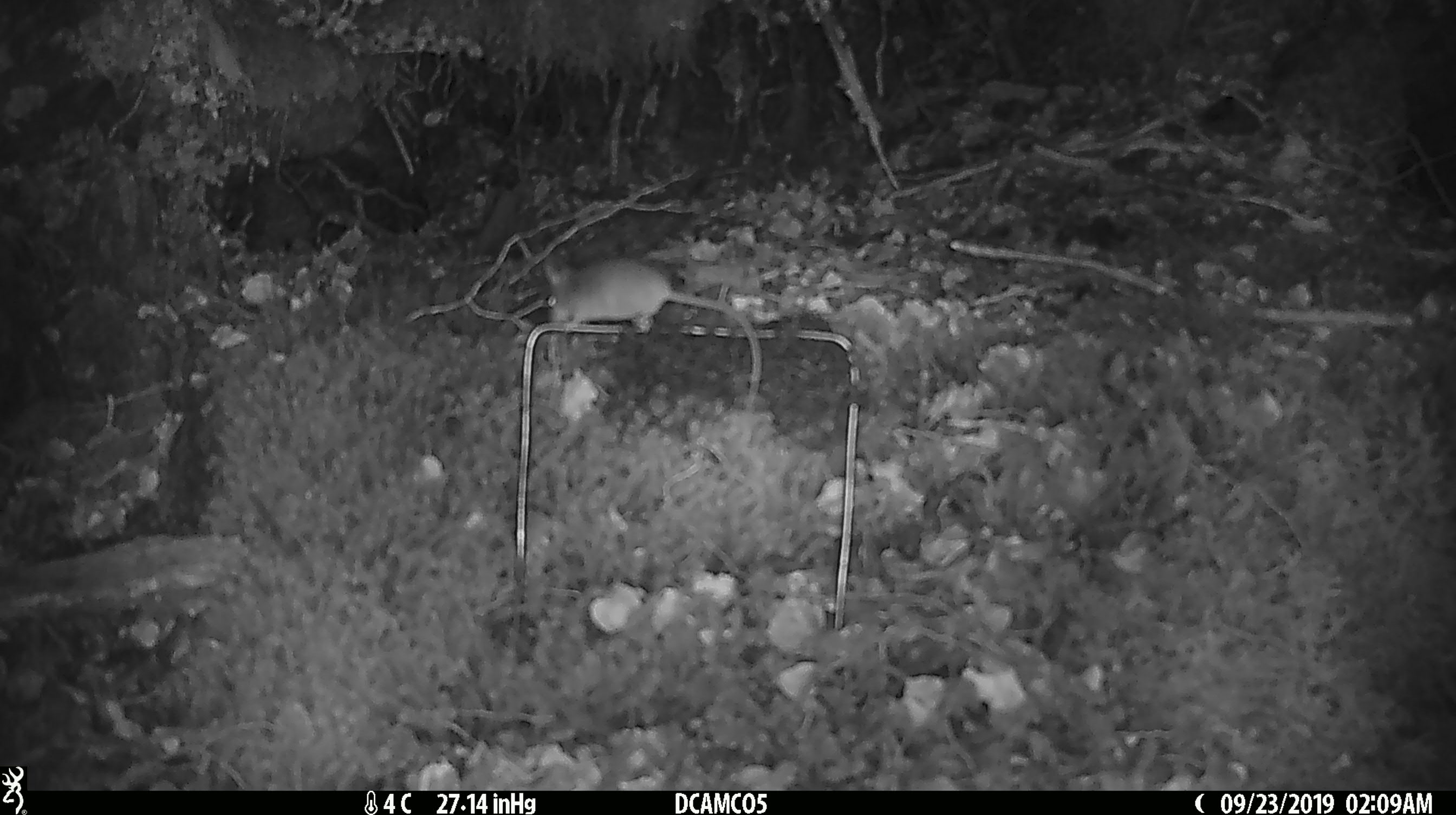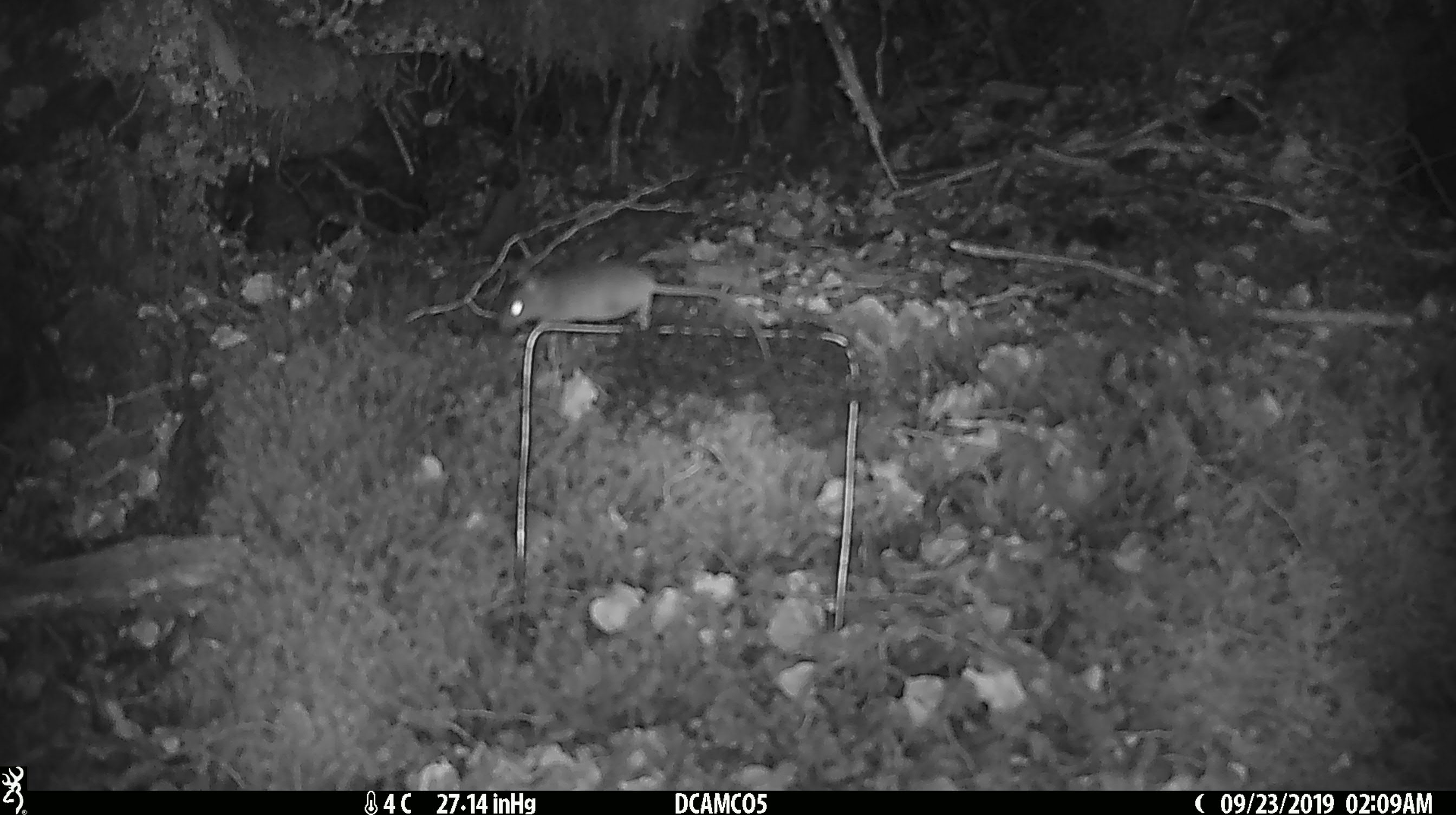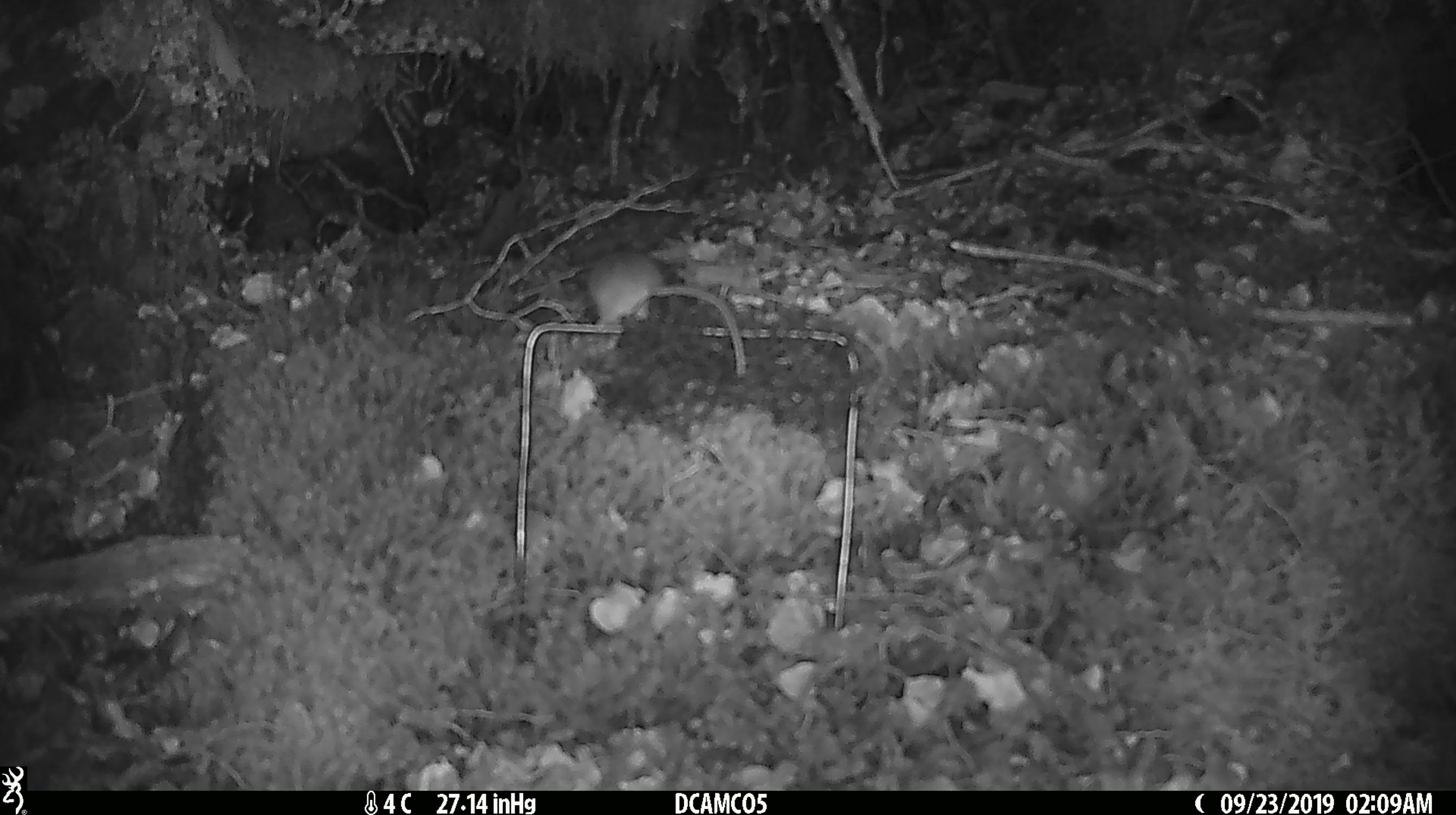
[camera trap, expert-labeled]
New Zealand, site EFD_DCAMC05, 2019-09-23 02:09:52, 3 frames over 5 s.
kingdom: Animalia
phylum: Chordata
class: Mammalia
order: Rodentia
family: Muridae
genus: Mus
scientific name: Mus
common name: mouse